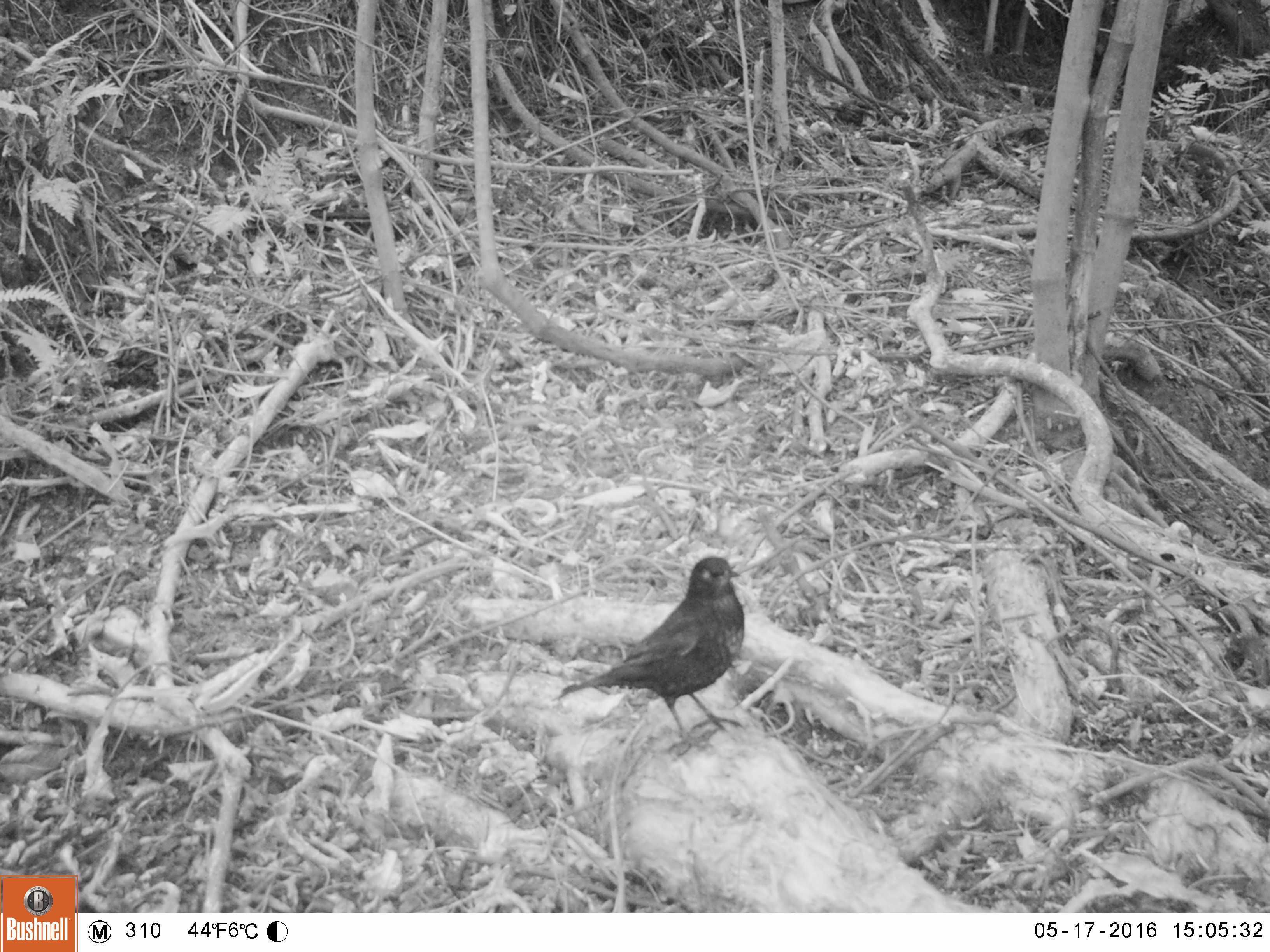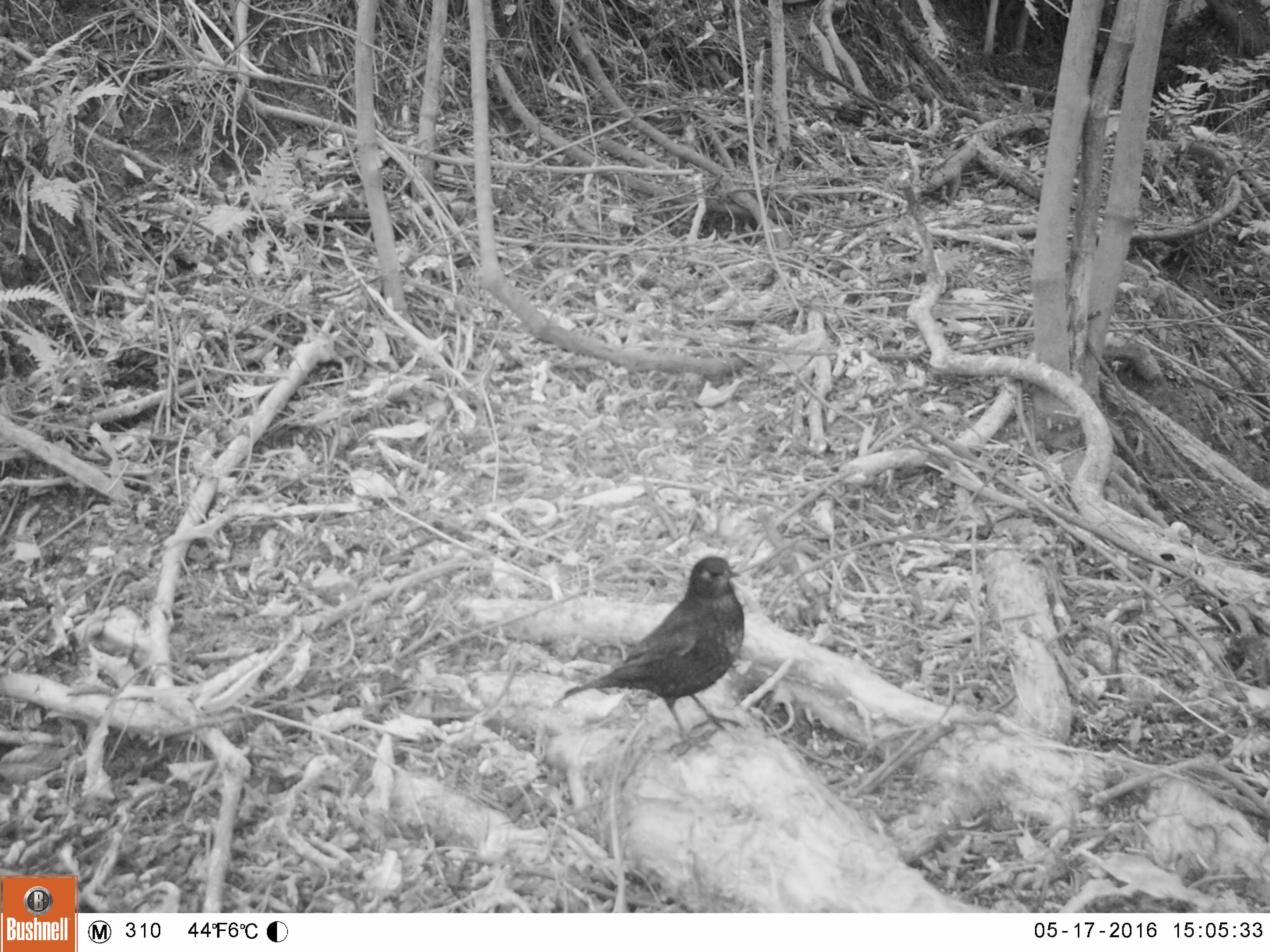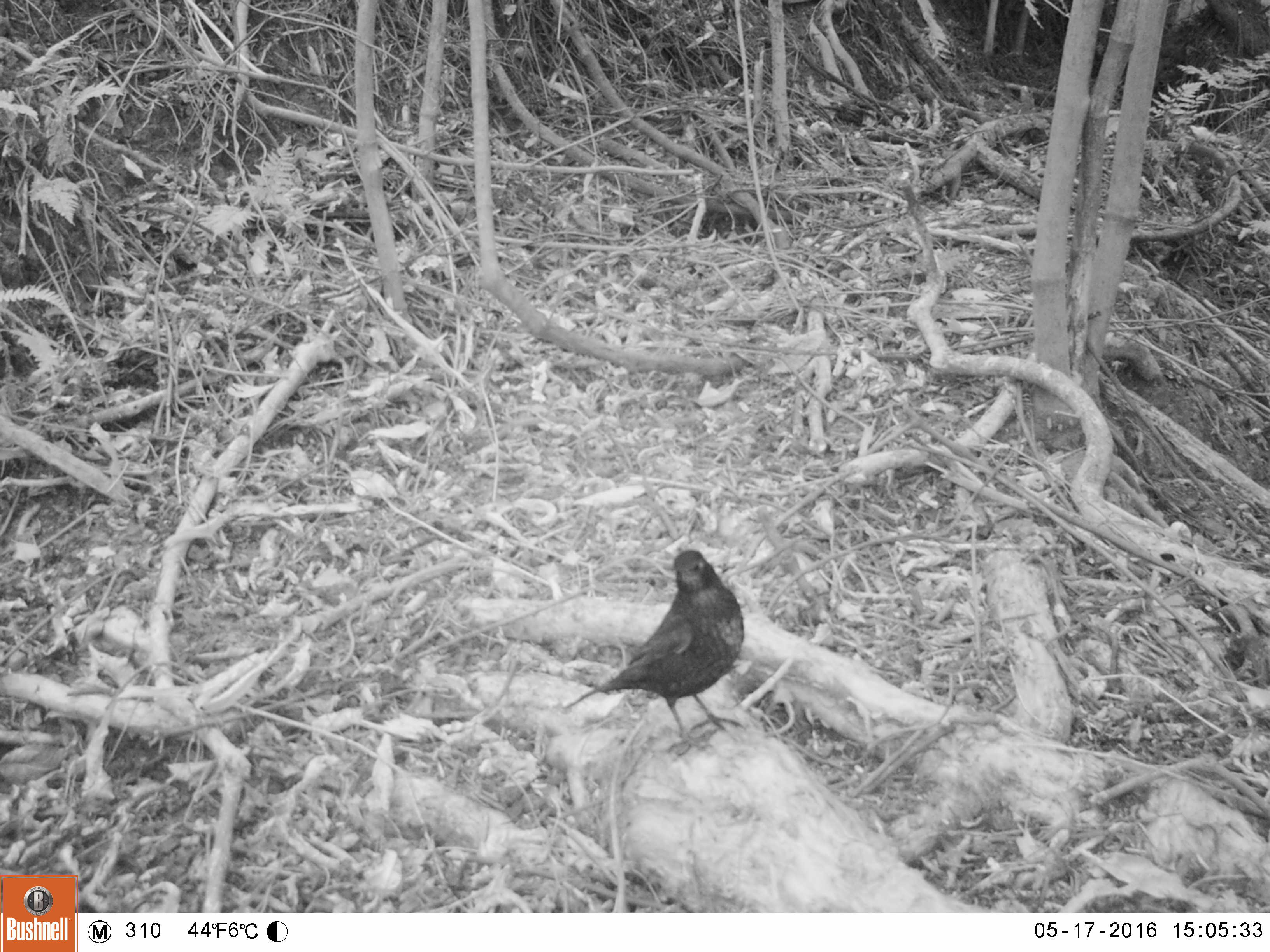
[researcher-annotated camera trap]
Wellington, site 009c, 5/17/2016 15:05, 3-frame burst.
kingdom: Animalia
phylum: Chordata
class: Aves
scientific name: Aves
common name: bird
Bird (Aves).